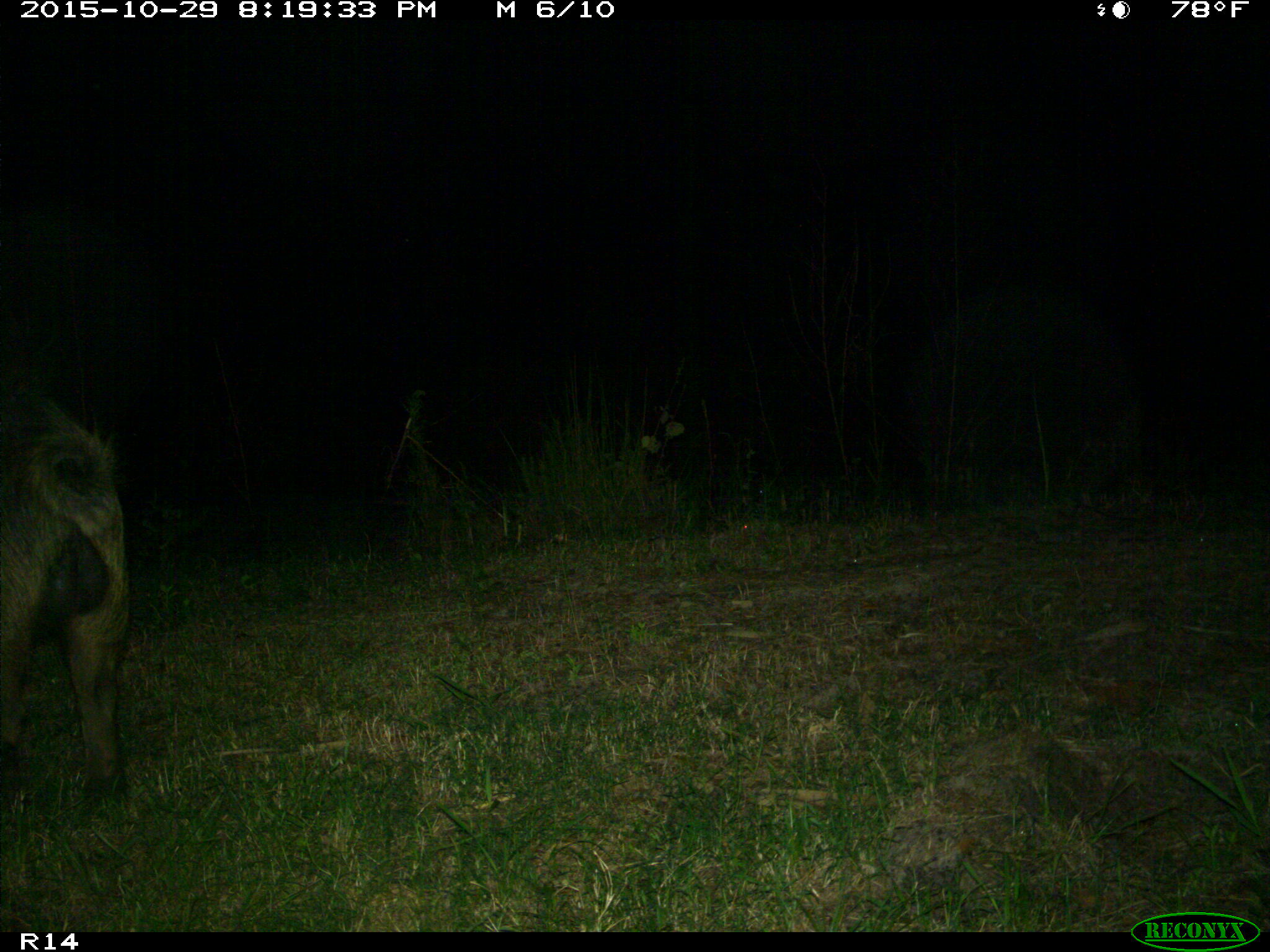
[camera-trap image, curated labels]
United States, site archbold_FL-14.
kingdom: Animalia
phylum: Chordata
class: Mammalia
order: Artiodactyla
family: Suidae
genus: Sus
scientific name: Sus scrofa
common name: wild boar